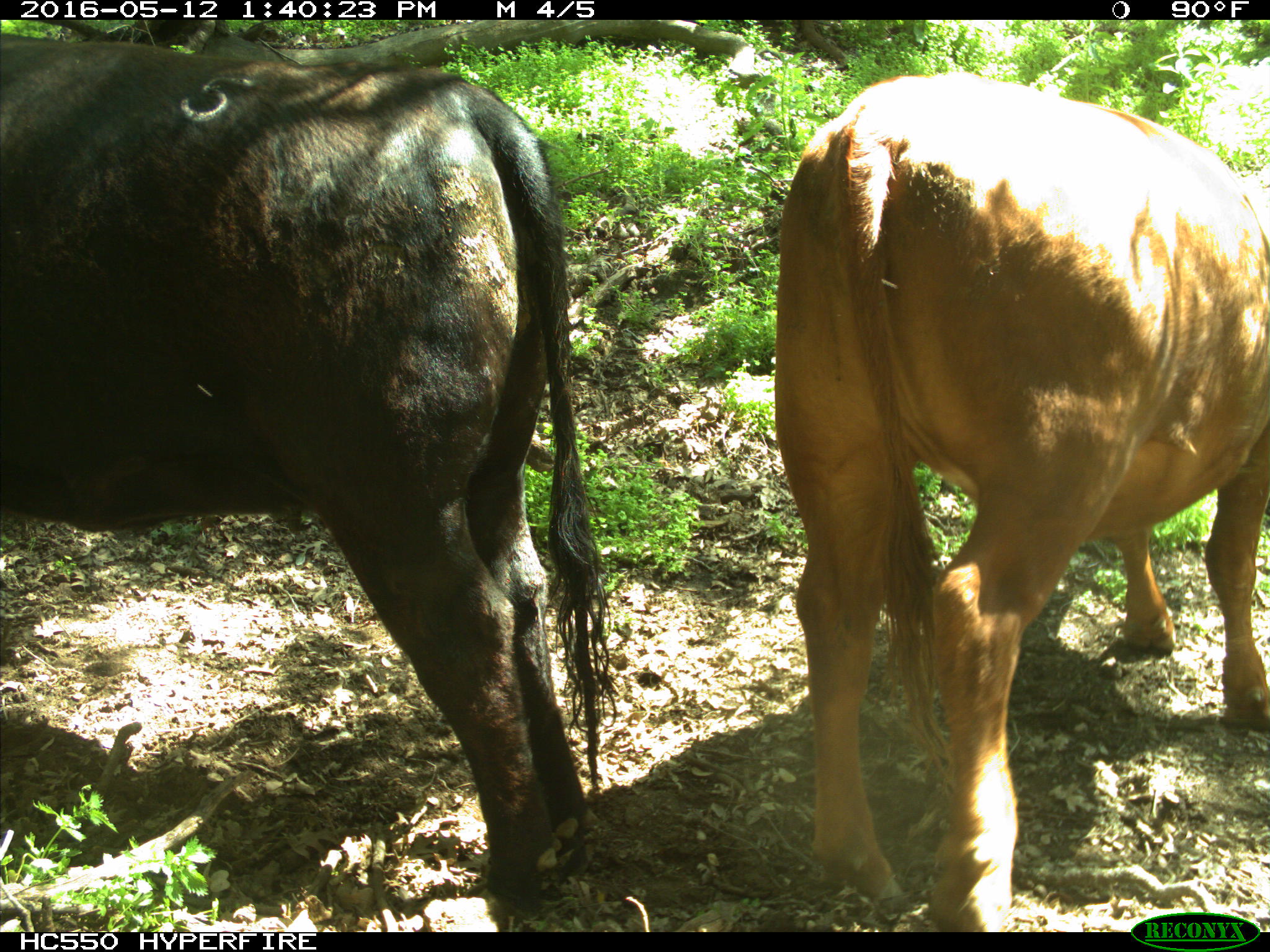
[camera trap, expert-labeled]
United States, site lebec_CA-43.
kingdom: Animalia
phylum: Chordata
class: Mammalia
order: Artiodactyla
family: Bovidae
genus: Bos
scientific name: Bos taurus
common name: domestic cow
Bos taurus (domestic cow).